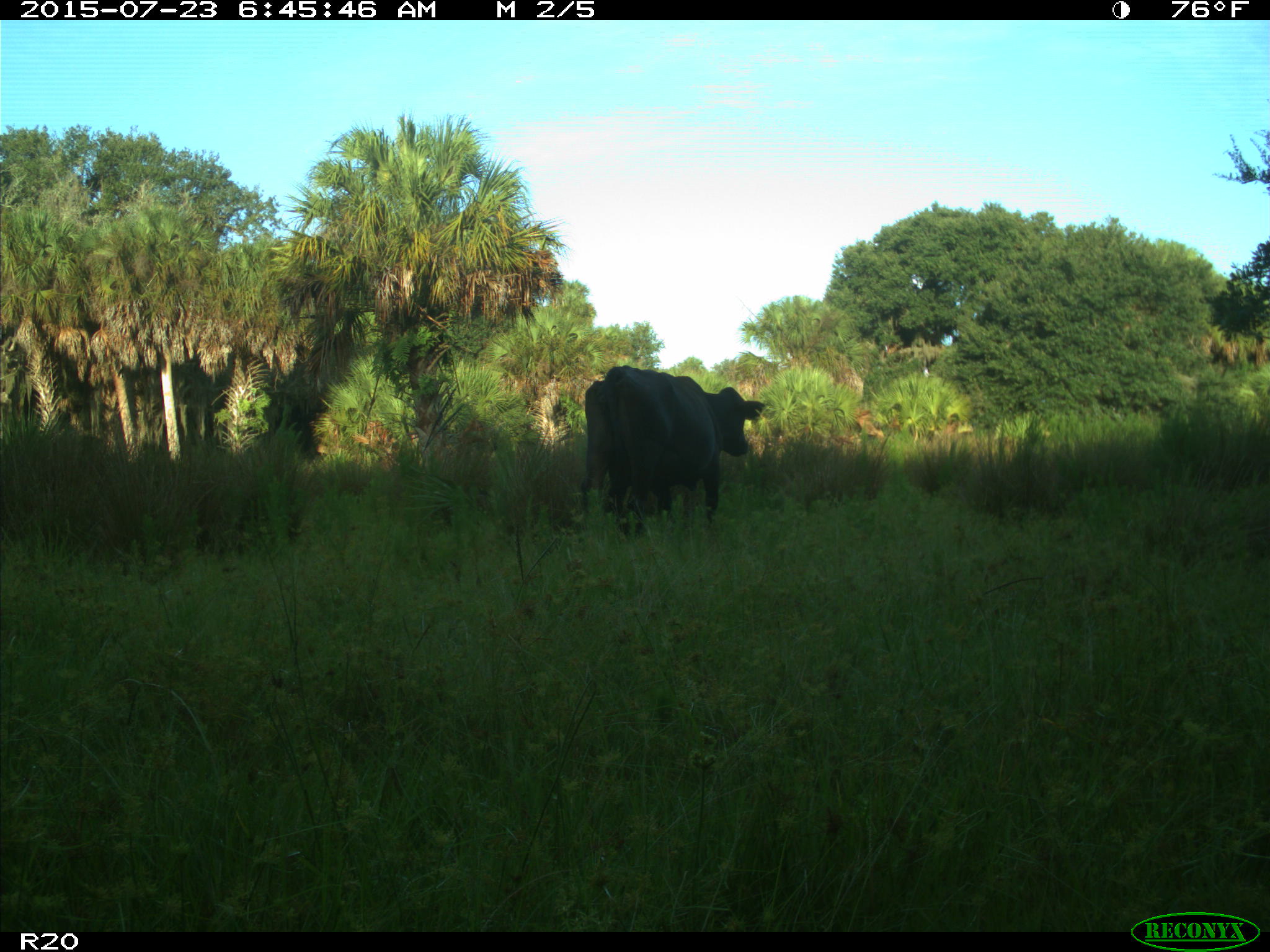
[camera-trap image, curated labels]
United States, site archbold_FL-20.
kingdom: Animalia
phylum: Chordata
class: Mammalia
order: Artiodactyla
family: Bovidae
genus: Bos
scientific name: Bos taurus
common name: domestic cow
Bos taurus (domestic cow).